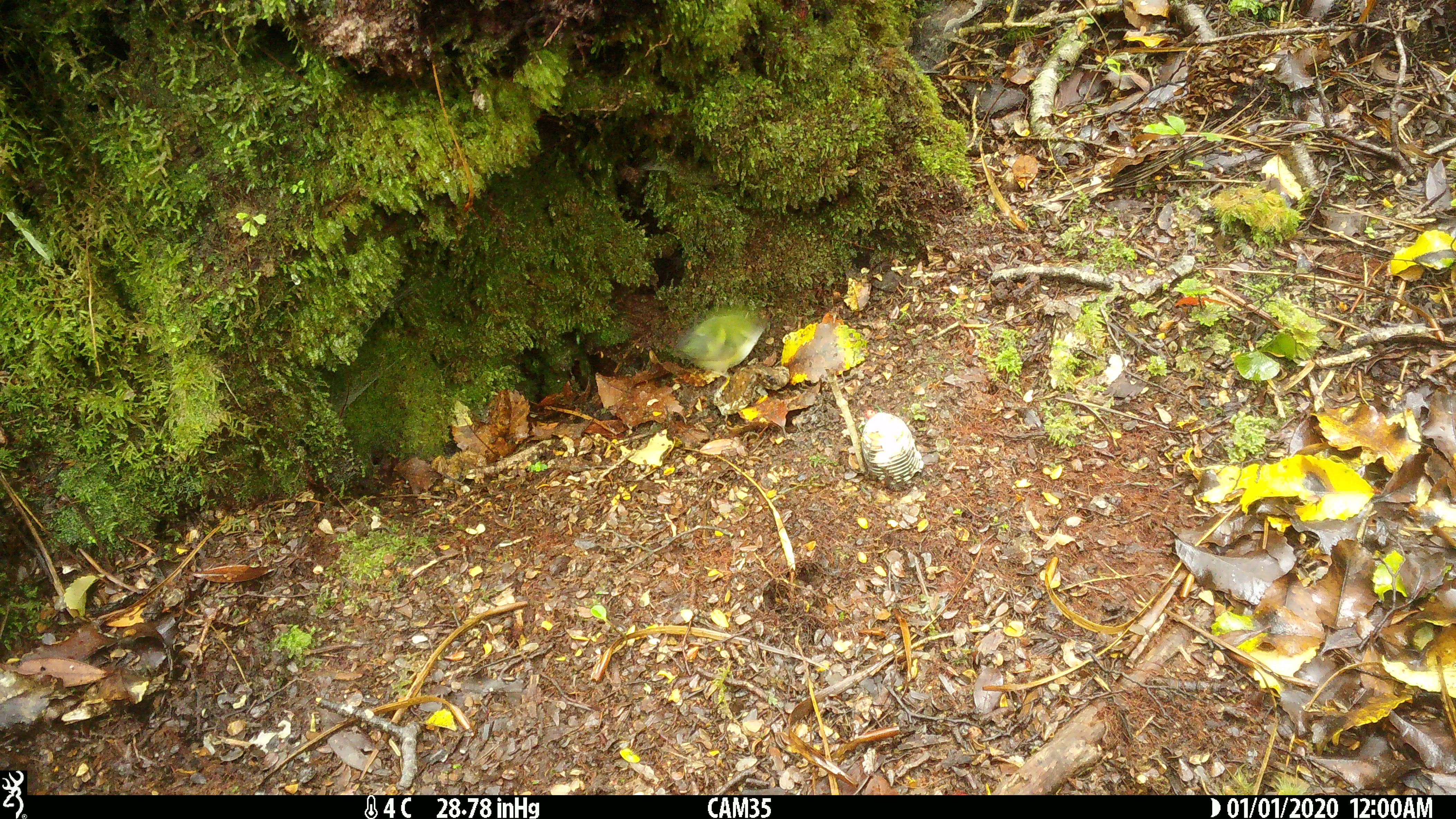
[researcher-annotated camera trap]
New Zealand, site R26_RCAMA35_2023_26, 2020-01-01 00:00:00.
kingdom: Animalia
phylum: Chordata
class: Aves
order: Passeriformes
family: Acanthisittidae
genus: Acanthisitta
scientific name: Acanthisitta chloris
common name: rifleman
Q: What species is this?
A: Rifleman (Acanthisitta chloris).